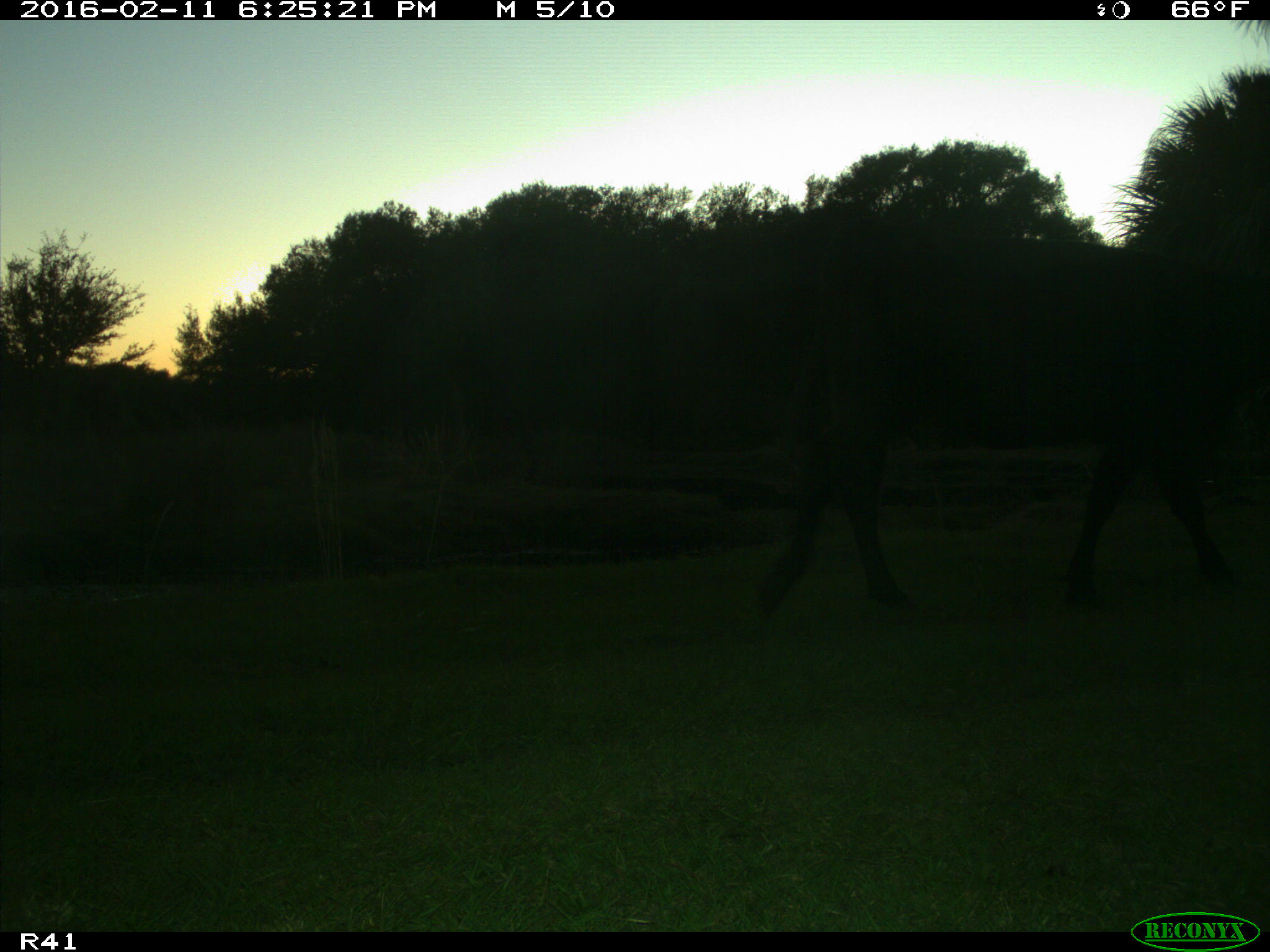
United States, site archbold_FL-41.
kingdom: Animalia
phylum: Chordata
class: Mammalia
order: Artiodactyla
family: Bovidae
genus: Bos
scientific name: Bos taurus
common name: domestic cow